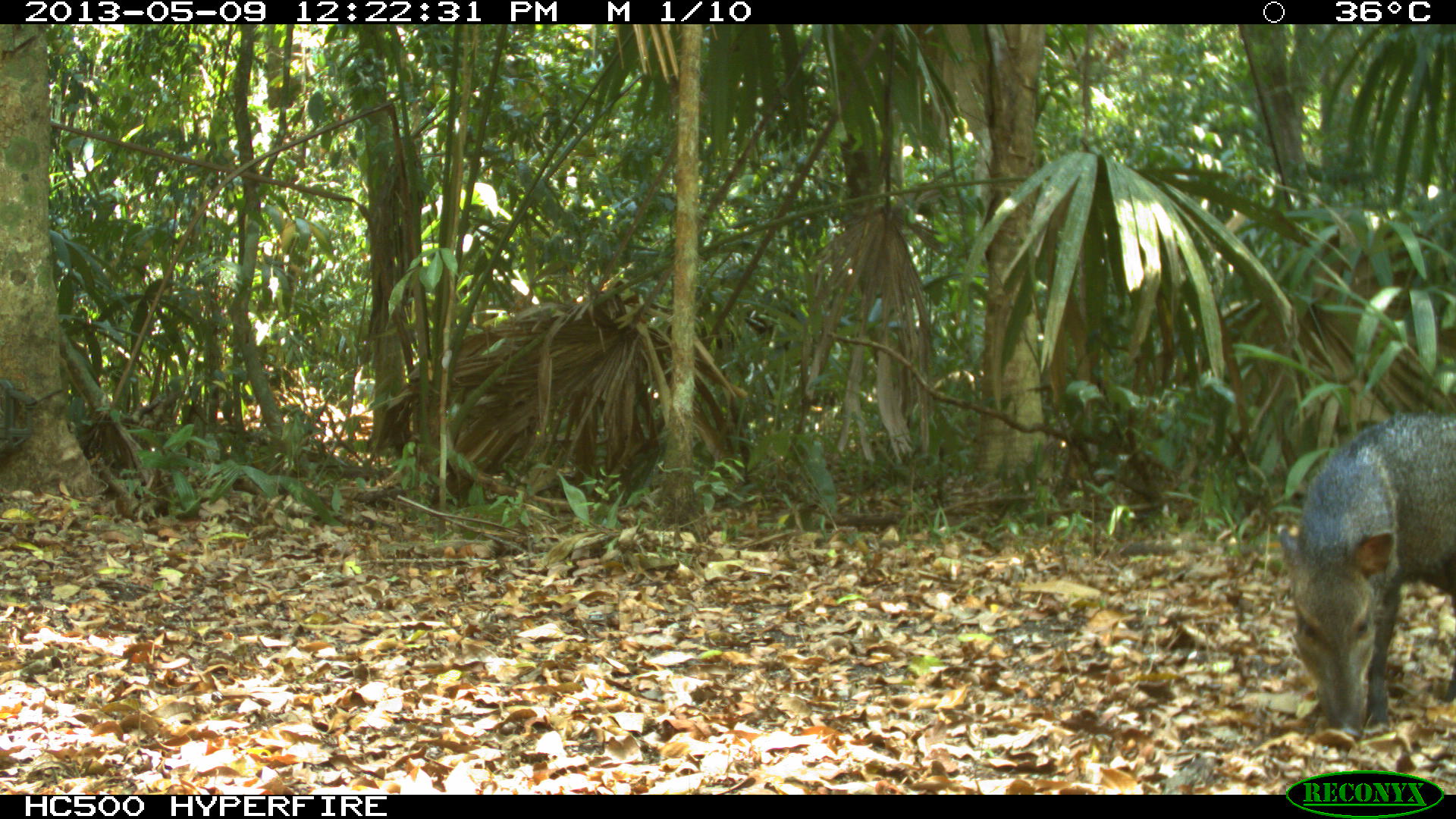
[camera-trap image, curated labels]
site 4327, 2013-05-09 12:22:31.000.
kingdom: Animalia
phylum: Chordata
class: Mammalia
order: Artiodactyla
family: Tayassuidae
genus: Pecari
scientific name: Pecari tajacu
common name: collared peccary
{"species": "Pecari tajacu (collared peccary)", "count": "1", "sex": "female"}